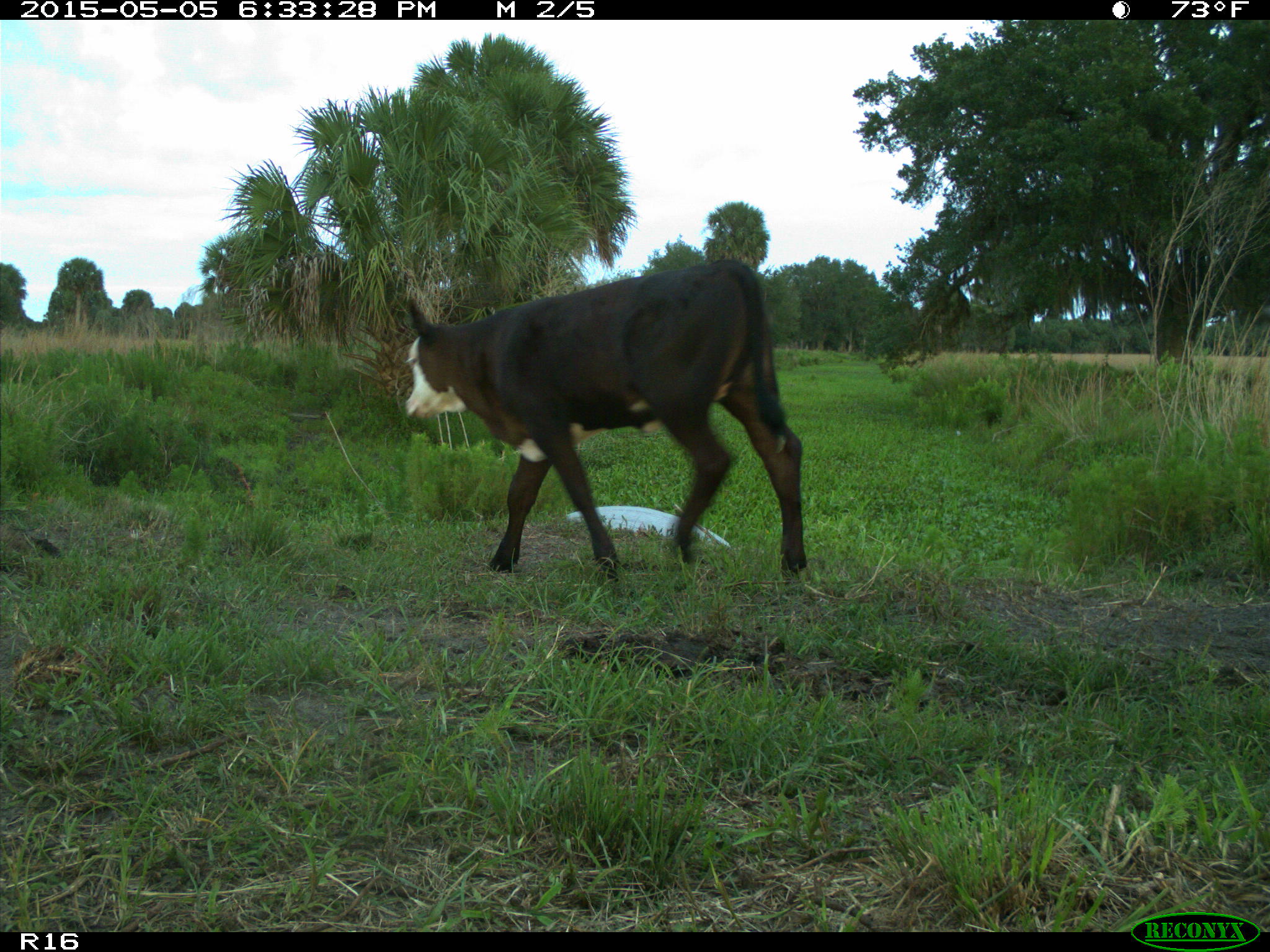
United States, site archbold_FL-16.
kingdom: Animalia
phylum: Chordata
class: Mammalia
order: Artiodactyla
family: Bovidae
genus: Bos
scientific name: Bos taurus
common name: domestic cow